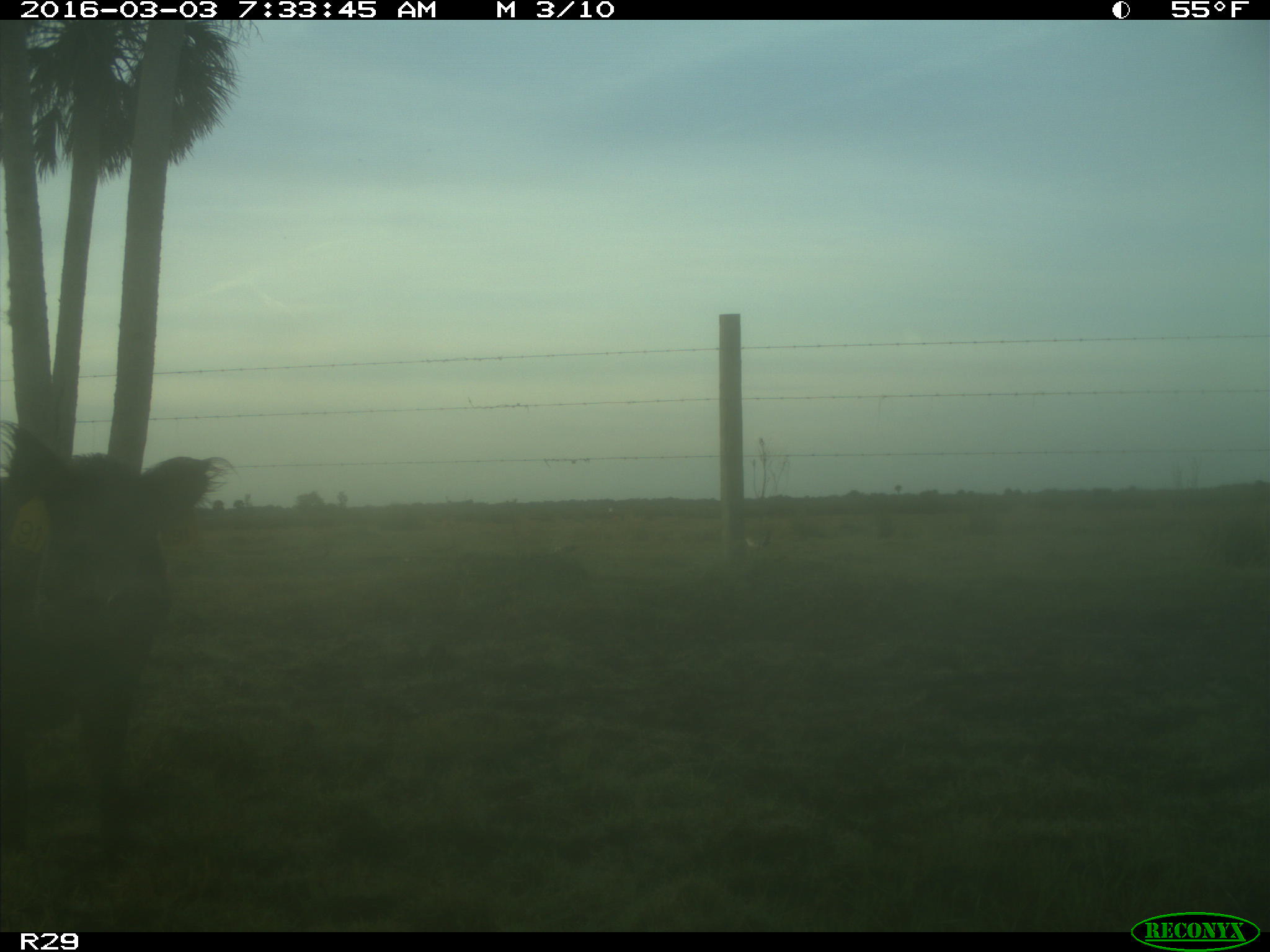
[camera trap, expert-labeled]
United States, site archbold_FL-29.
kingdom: Animalia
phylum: Chordata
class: Mammalia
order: Artiodactyla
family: Suidae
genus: Sus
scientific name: Sus scrofa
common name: wild boar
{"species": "Sus scrofa (wild boar)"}